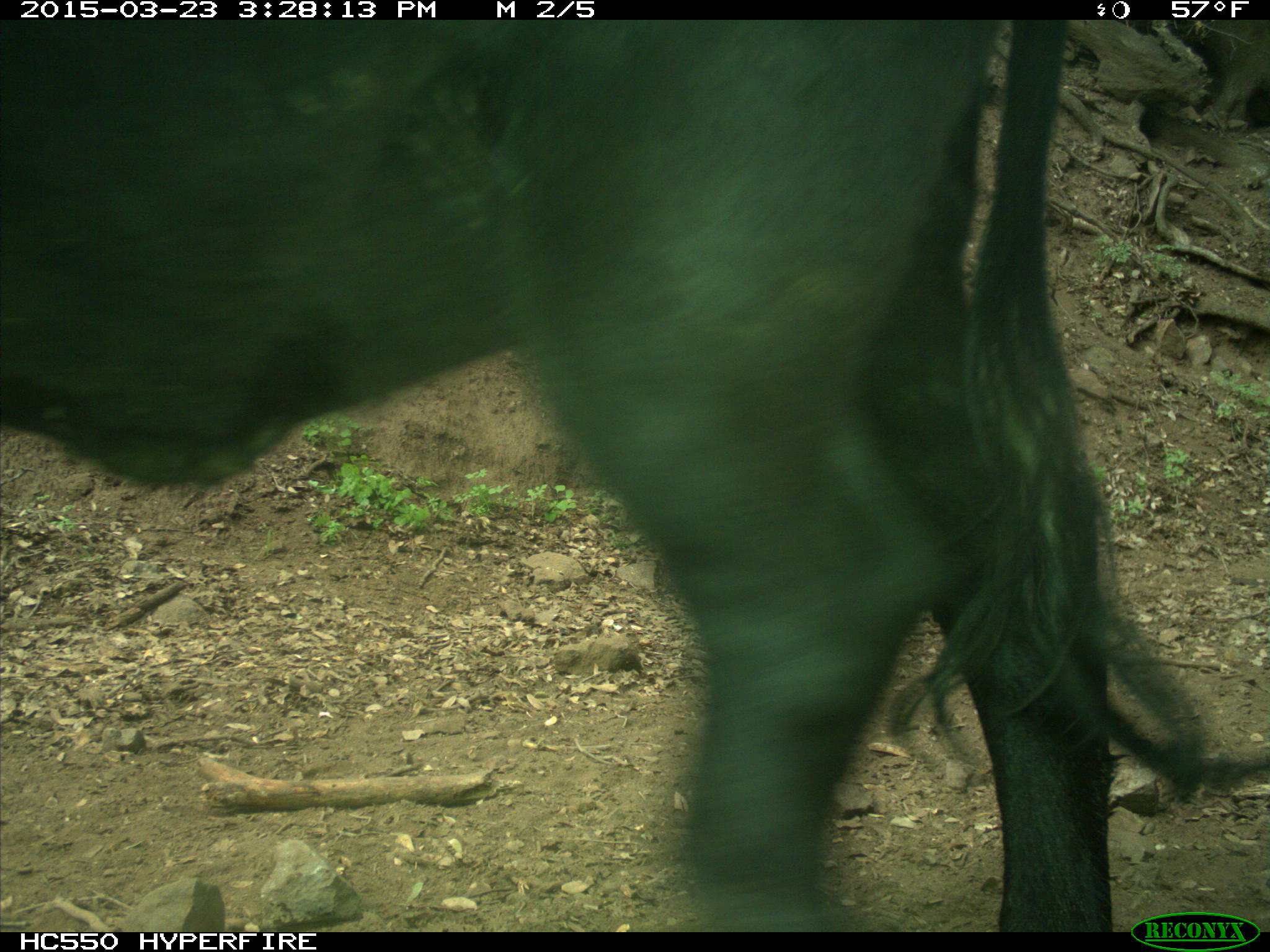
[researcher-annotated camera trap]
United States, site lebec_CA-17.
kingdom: Animalia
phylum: Chordata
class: Mammalia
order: Artiodactyla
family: Bovidae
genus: Bos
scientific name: Bos taurus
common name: domestic cow